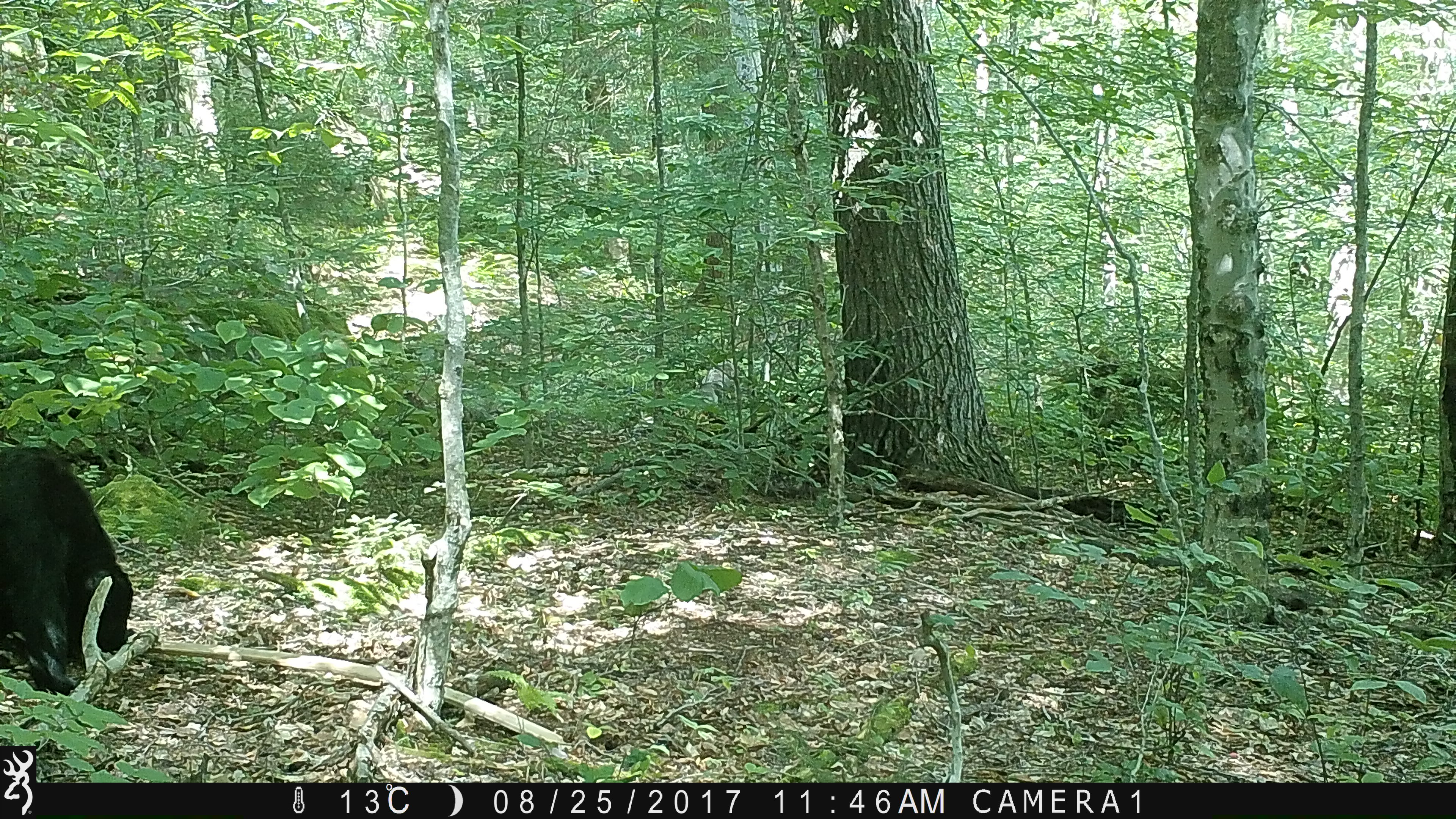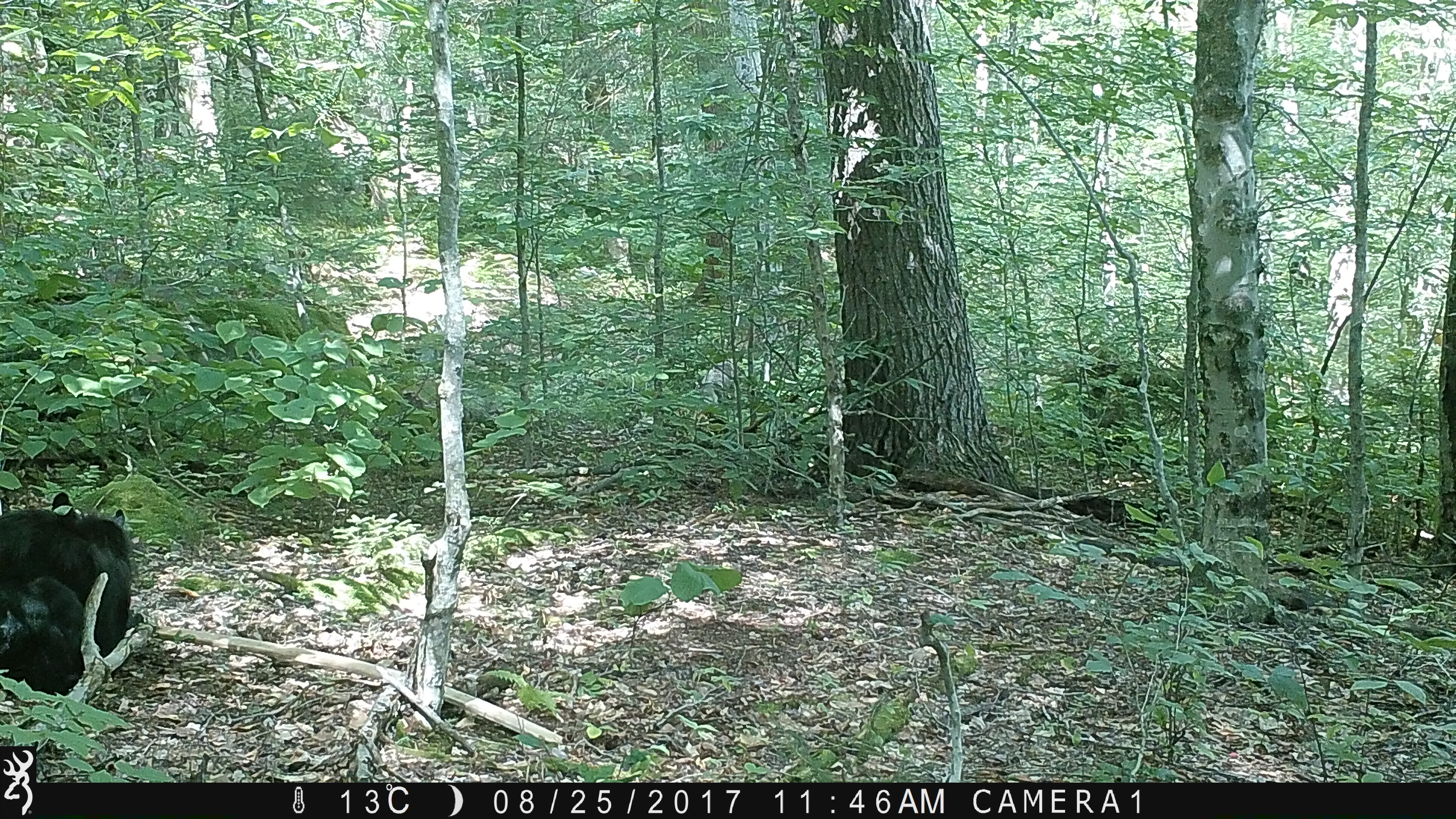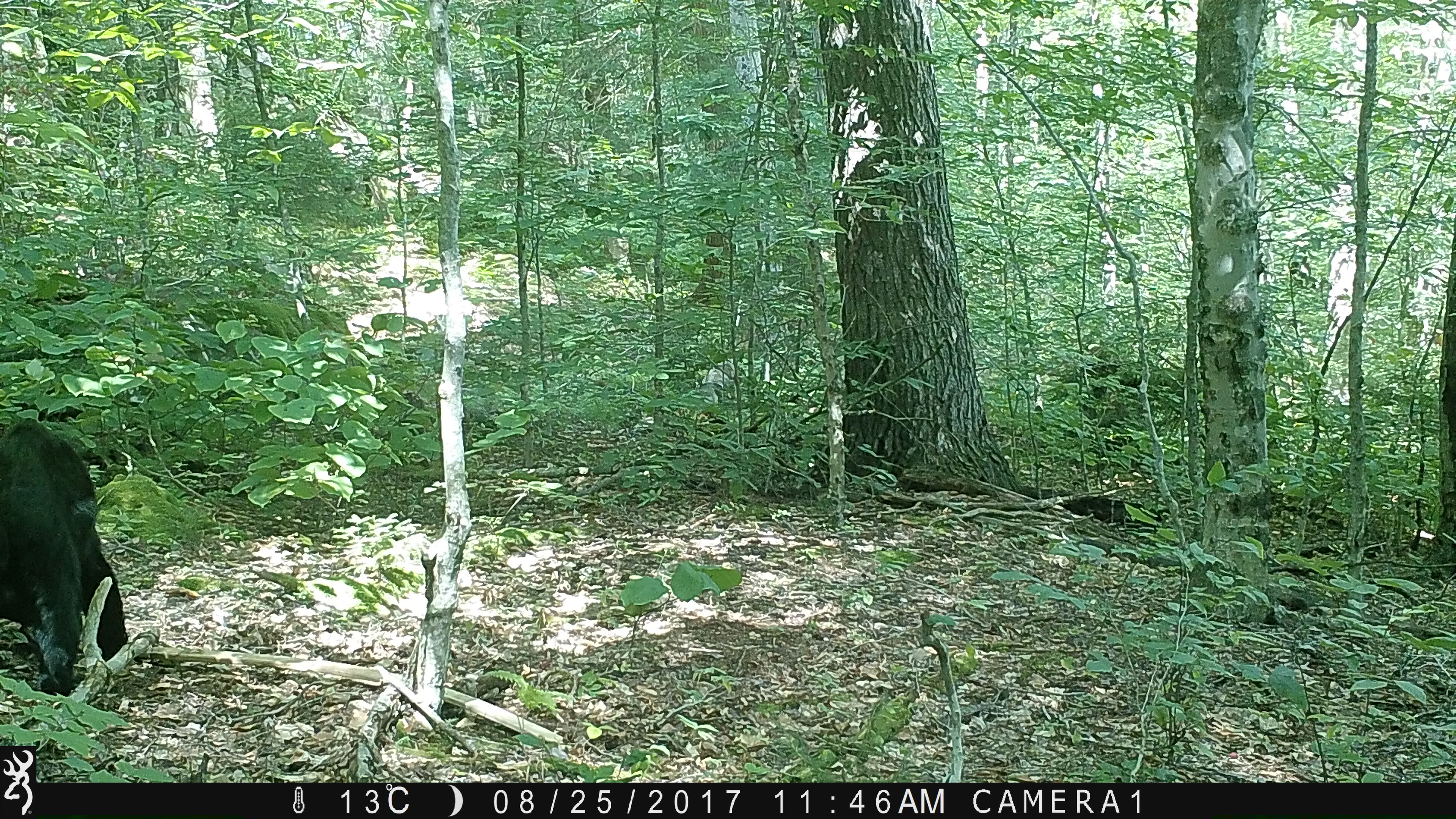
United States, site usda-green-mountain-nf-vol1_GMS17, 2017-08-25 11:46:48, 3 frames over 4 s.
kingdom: Animalia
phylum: Chordata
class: Mammalia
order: Carnivora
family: Ursidae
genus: Ursus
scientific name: Ursus americanus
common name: black bear